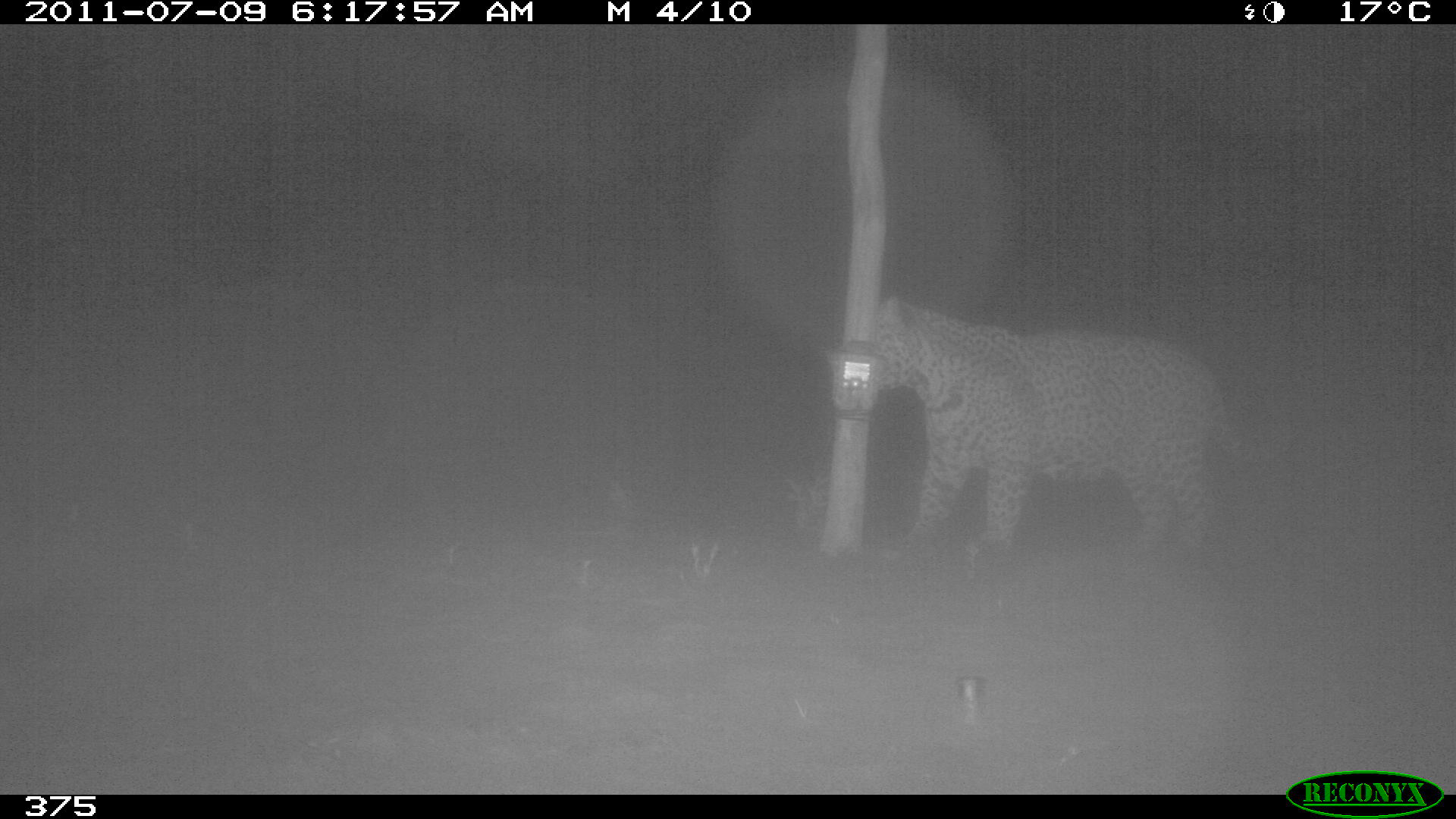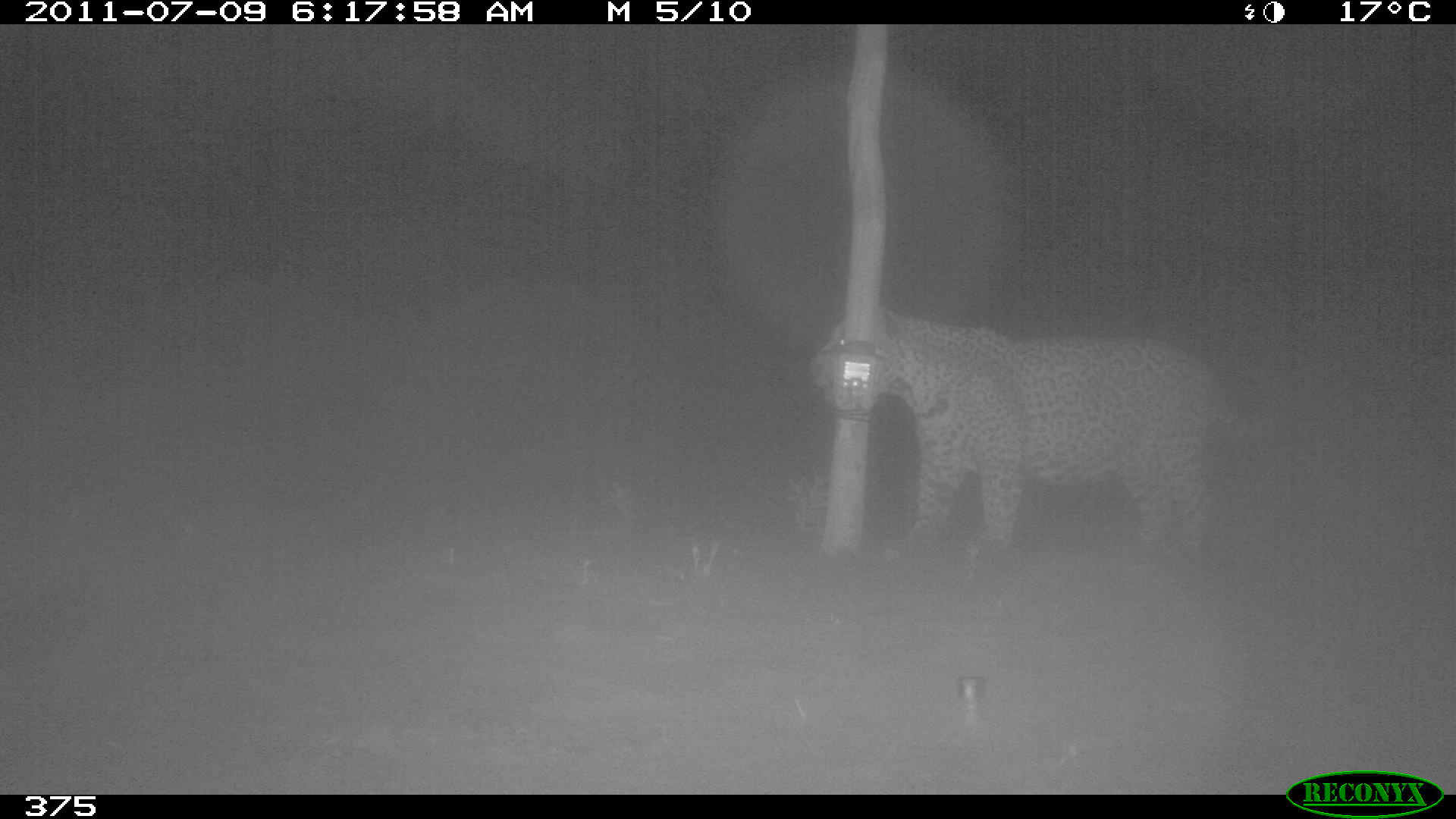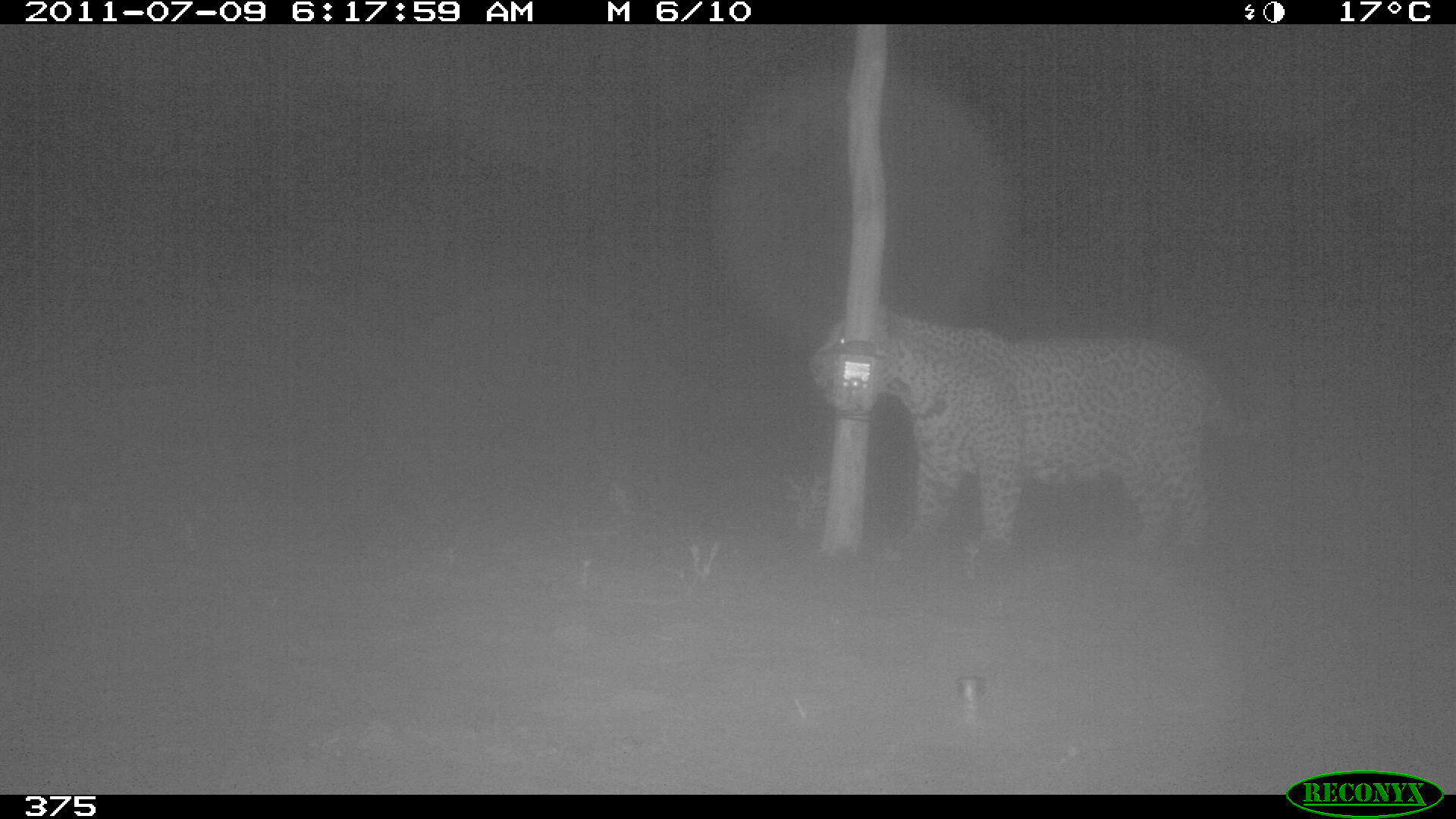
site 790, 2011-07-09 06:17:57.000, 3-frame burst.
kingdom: Animalia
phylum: Chordata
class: Mammalia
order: Carnivora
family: Felidae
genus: Panthera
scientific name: Panthera onca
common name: jaguar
Panthera onca (jaguar).